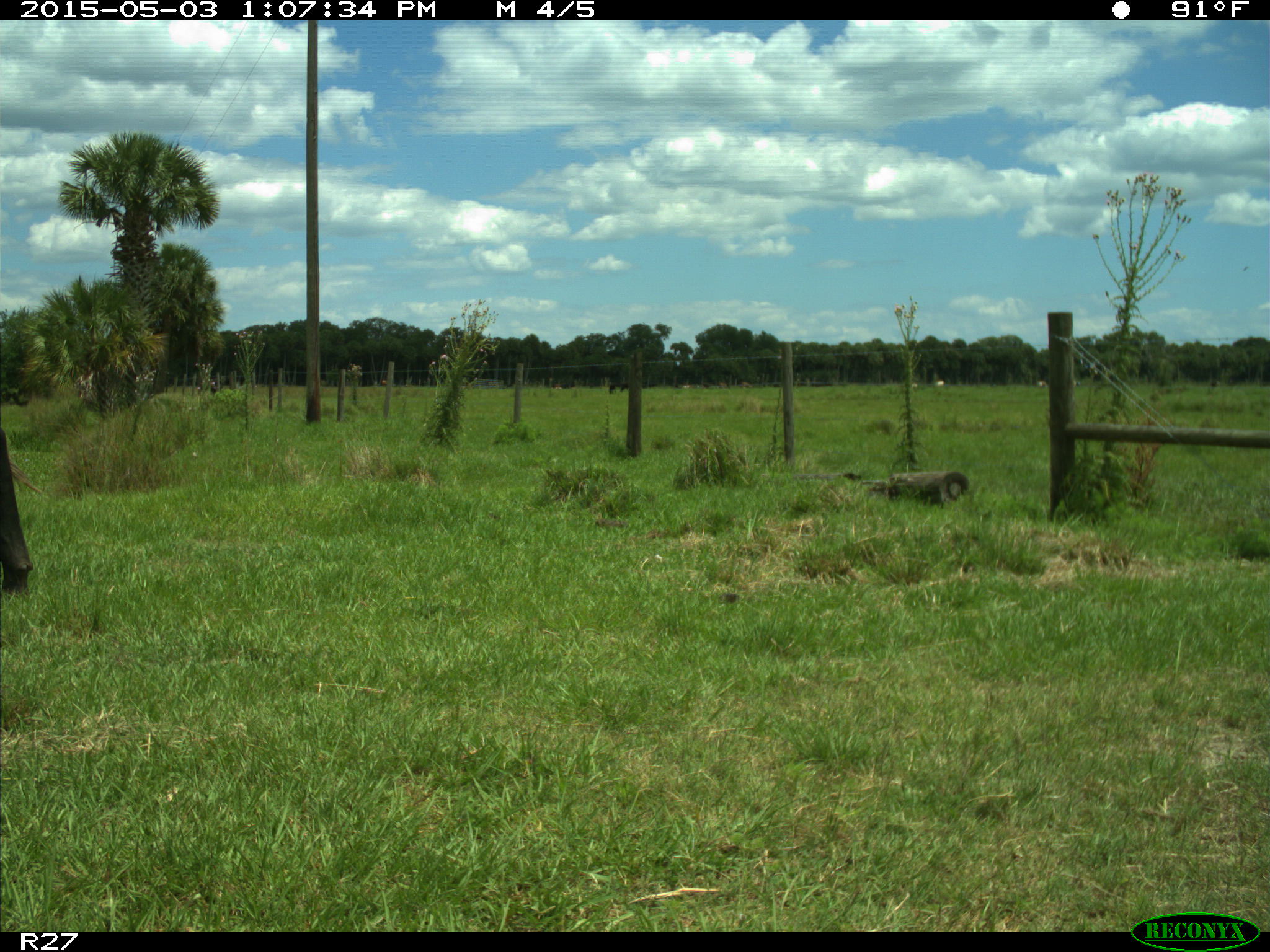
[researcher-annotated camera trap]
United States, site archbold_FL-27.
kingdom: Animalia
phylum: Chordata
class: Mammalia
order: Artiodactyla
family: Bovidae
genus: Bos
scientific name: Bos taurus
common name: domestic cow